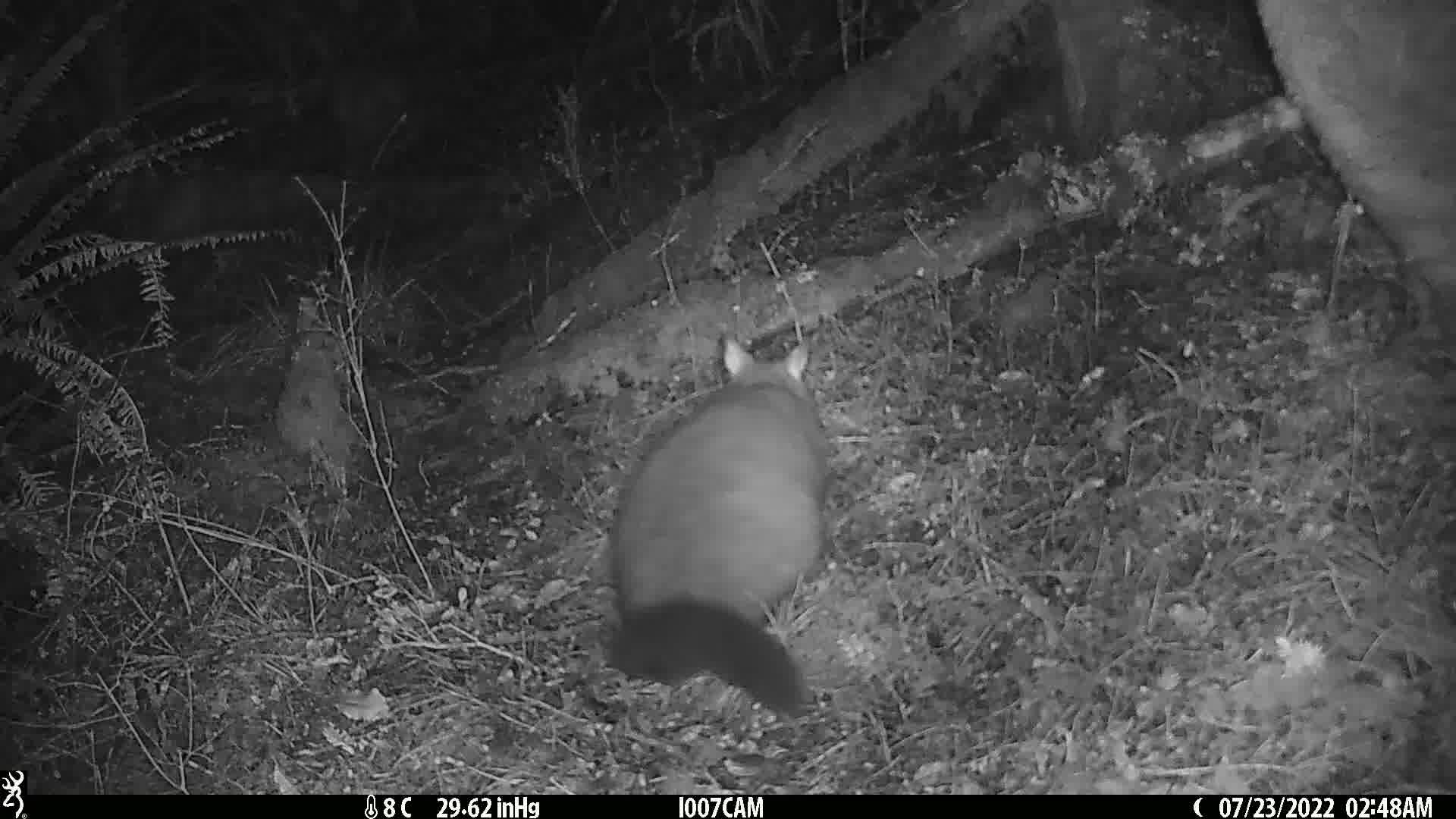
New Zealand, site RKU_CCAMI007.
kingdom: Animalia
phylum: Chordata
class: Mammalia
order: Diprotodontia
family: Phalangeridae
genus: Trichosurus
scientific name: Trichosurus vulpecula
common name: common brushtail possum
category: possum